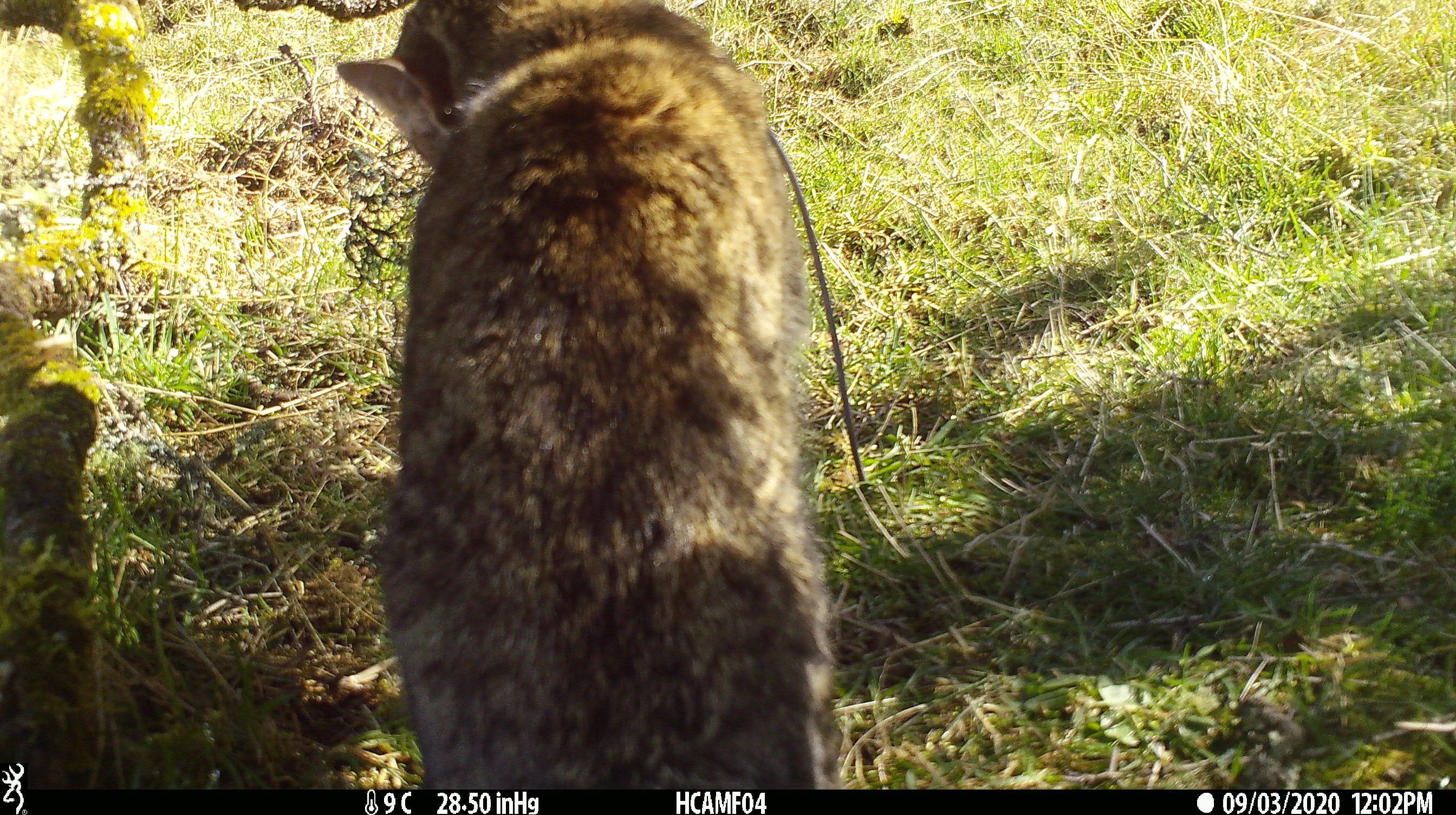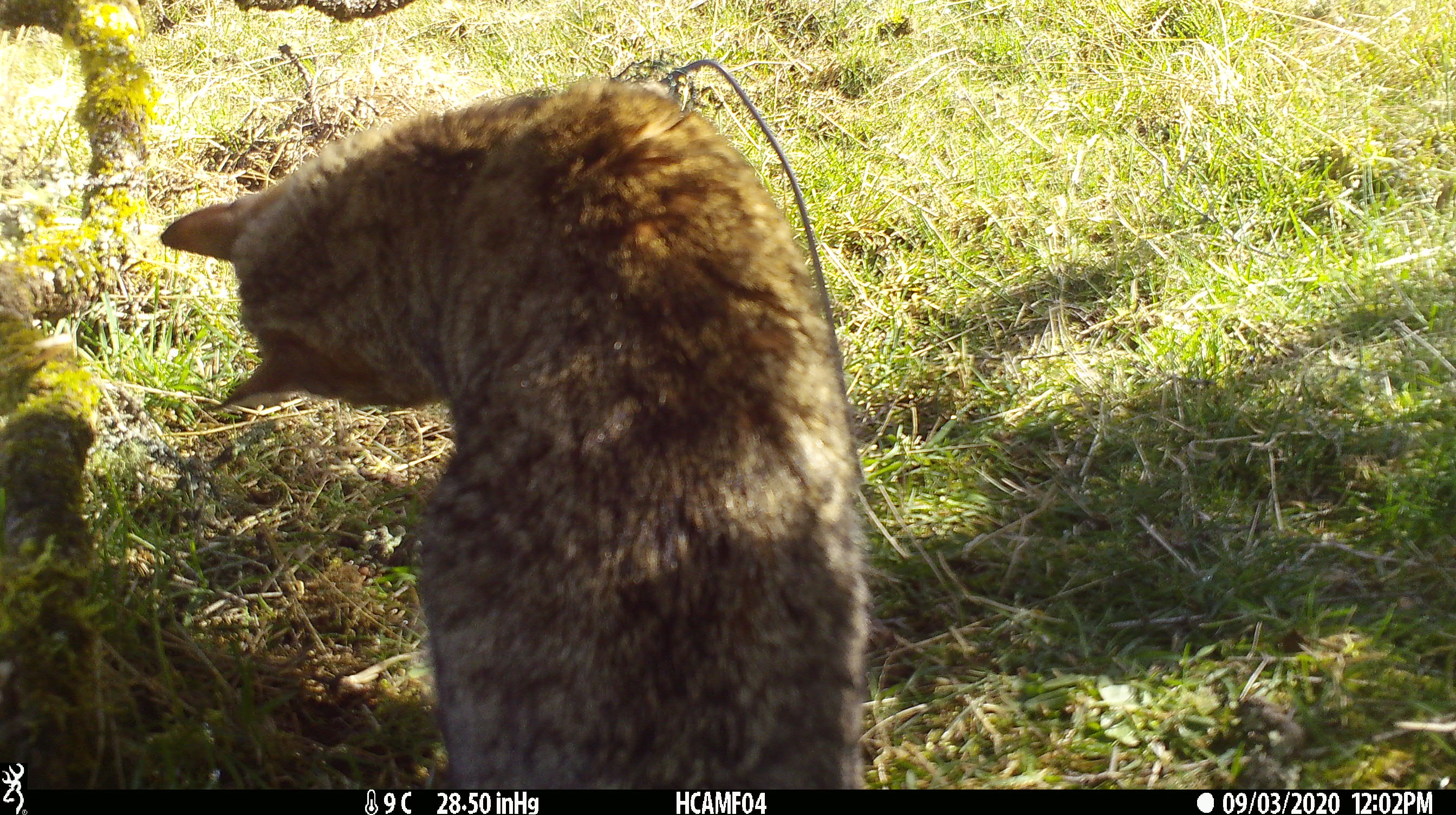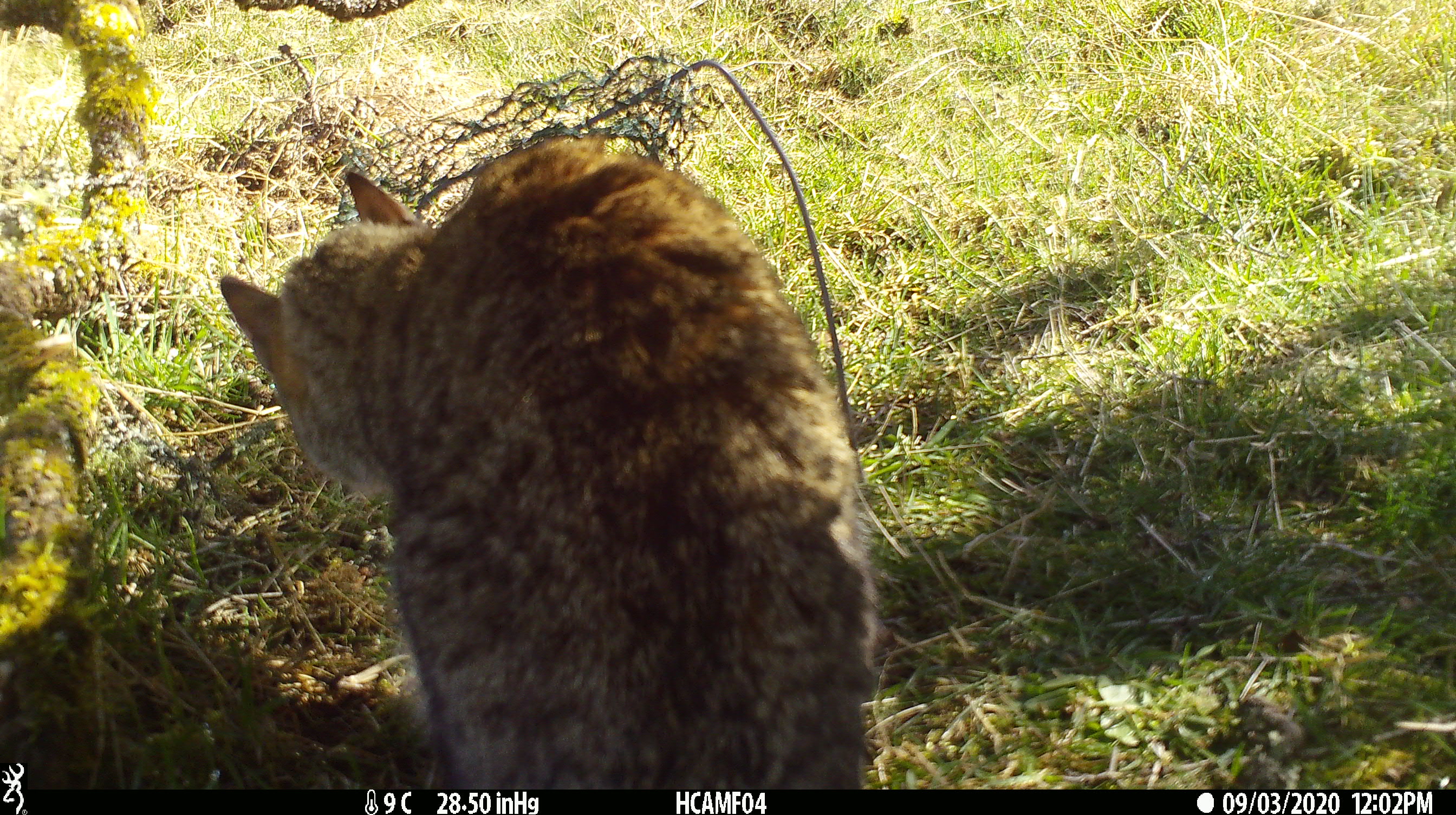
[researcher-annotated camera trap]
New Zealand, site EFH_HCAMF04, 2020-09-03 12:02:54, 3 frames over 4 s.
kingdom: Animalia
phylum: Chordata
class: Mammalia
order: Carnivora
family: Felidae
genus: Felis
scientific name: Felis catus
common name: domestic cat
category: cat